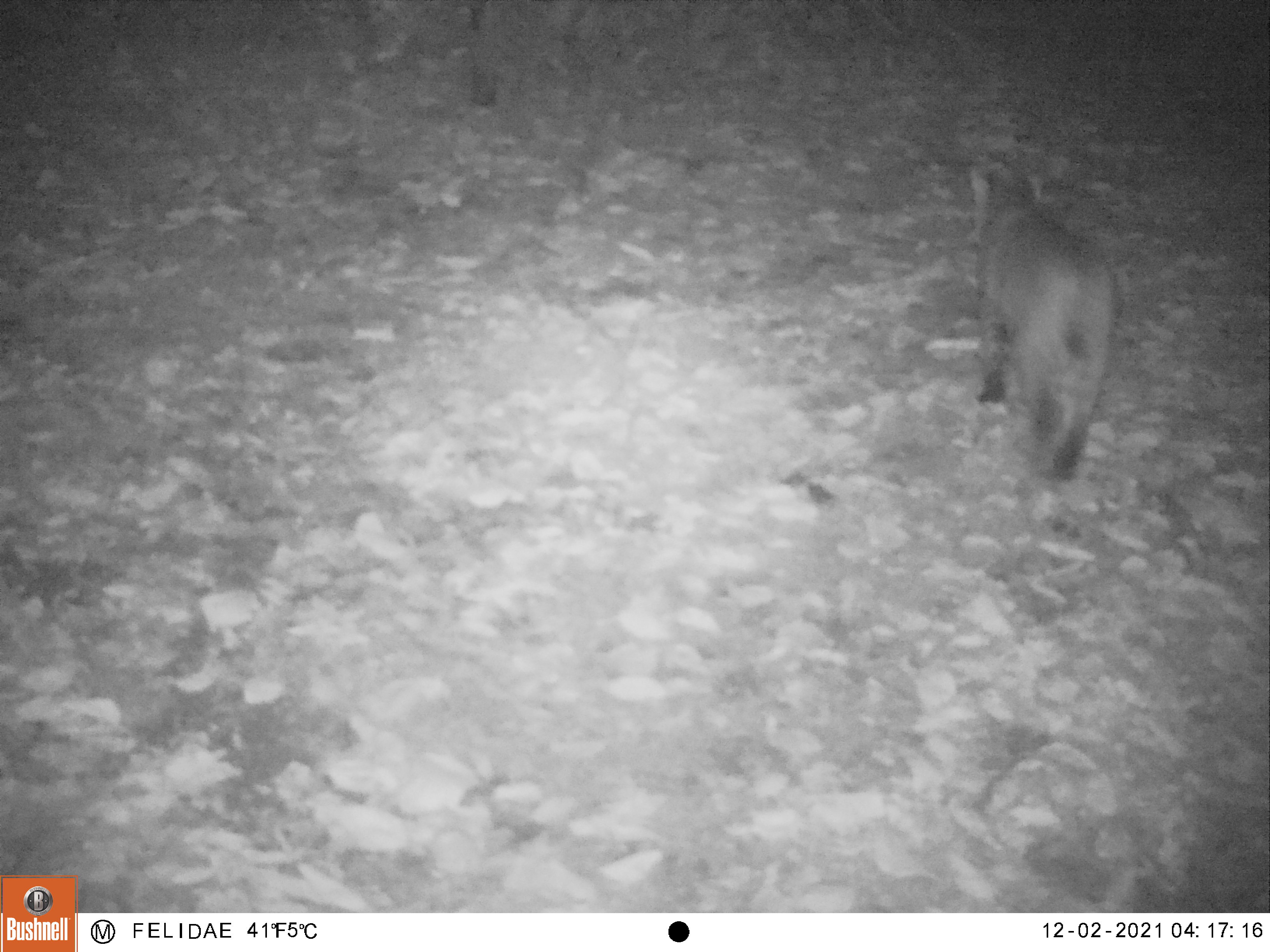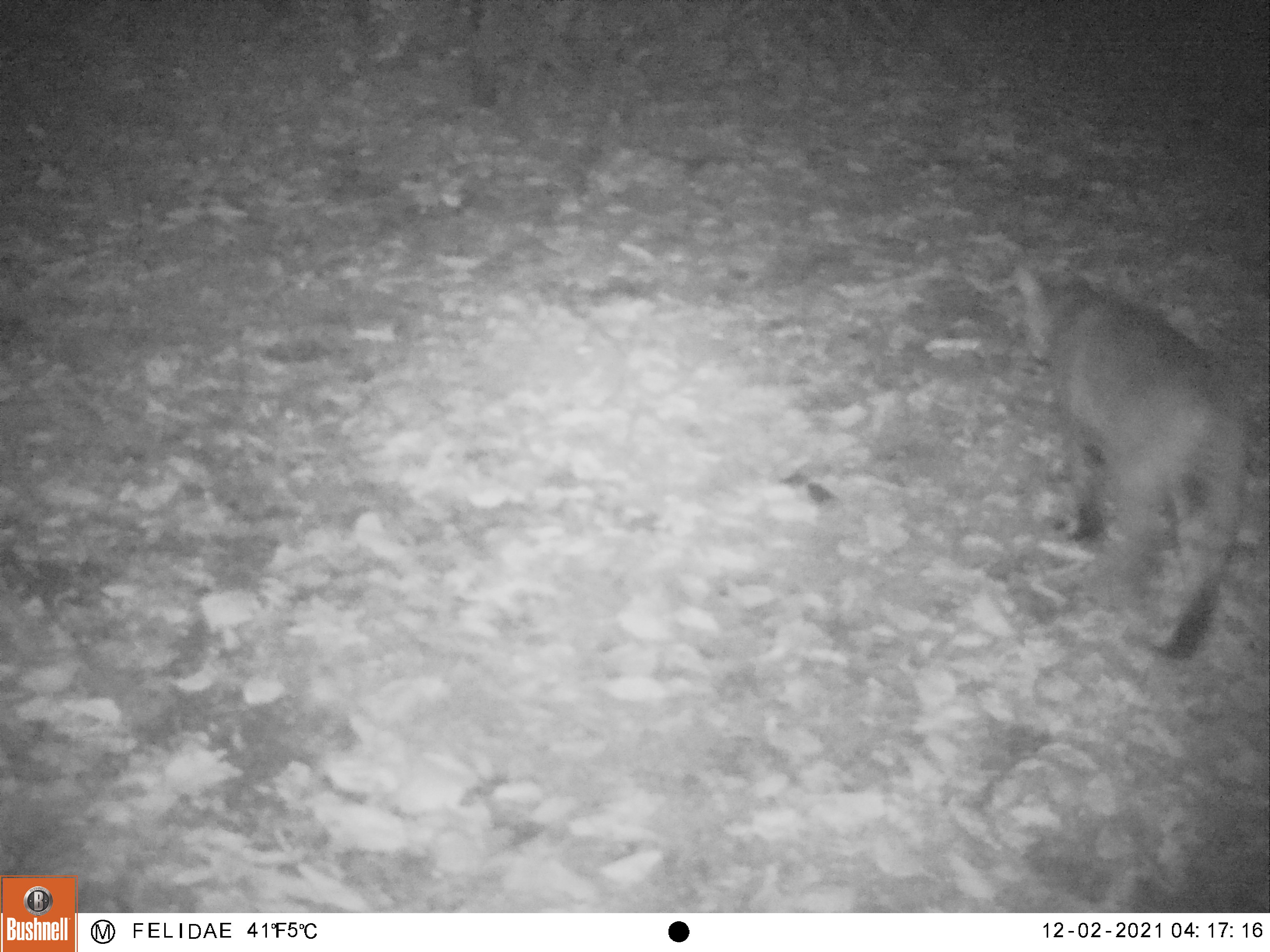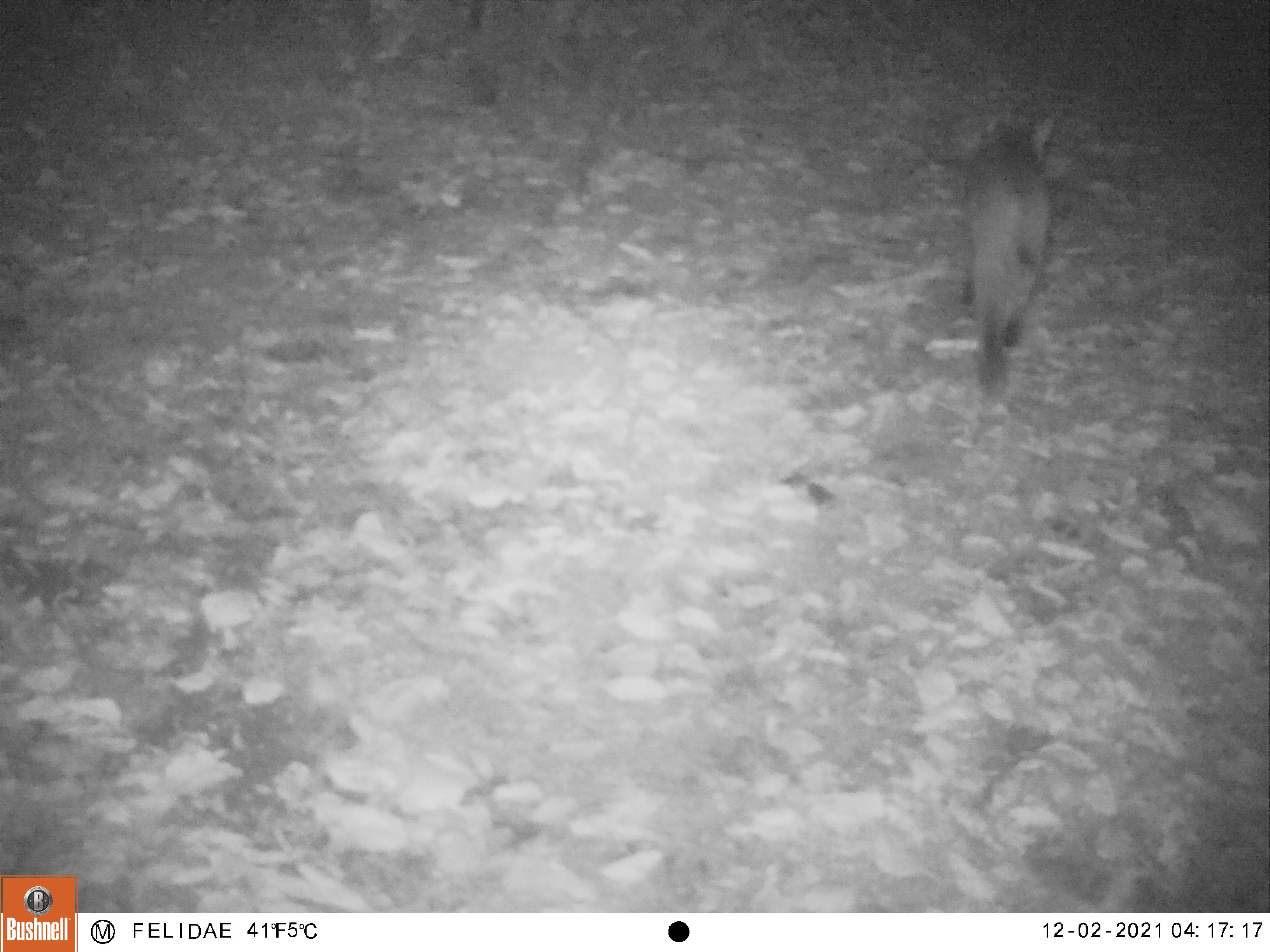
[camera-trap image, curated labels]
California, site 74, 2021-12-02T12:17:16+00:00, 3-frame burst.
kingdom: Animalia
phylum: Chordata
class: Mammalia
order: Carnivora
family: Felidae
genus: Lynx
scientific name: Lynx rufus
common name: bobcat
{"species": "bobcat (Lynx rufus)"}